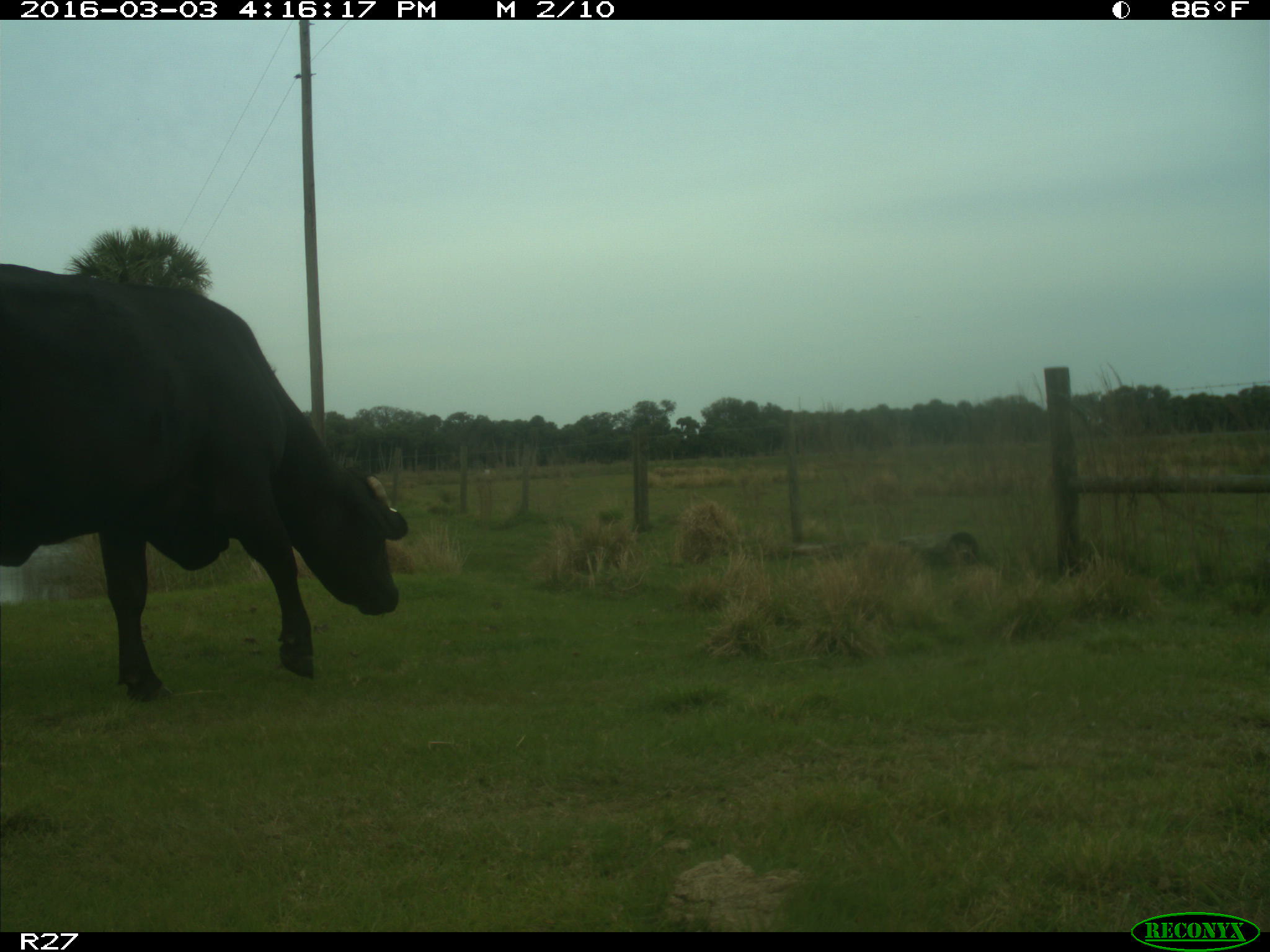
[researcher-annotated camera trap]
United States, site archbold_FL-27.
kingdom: Animalia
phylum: Chordata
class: Mammalia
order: Artiodactyla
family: Bovidae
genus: Bos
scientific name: Bos taurus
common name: domestic cow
Bos taurus (domestic cow).